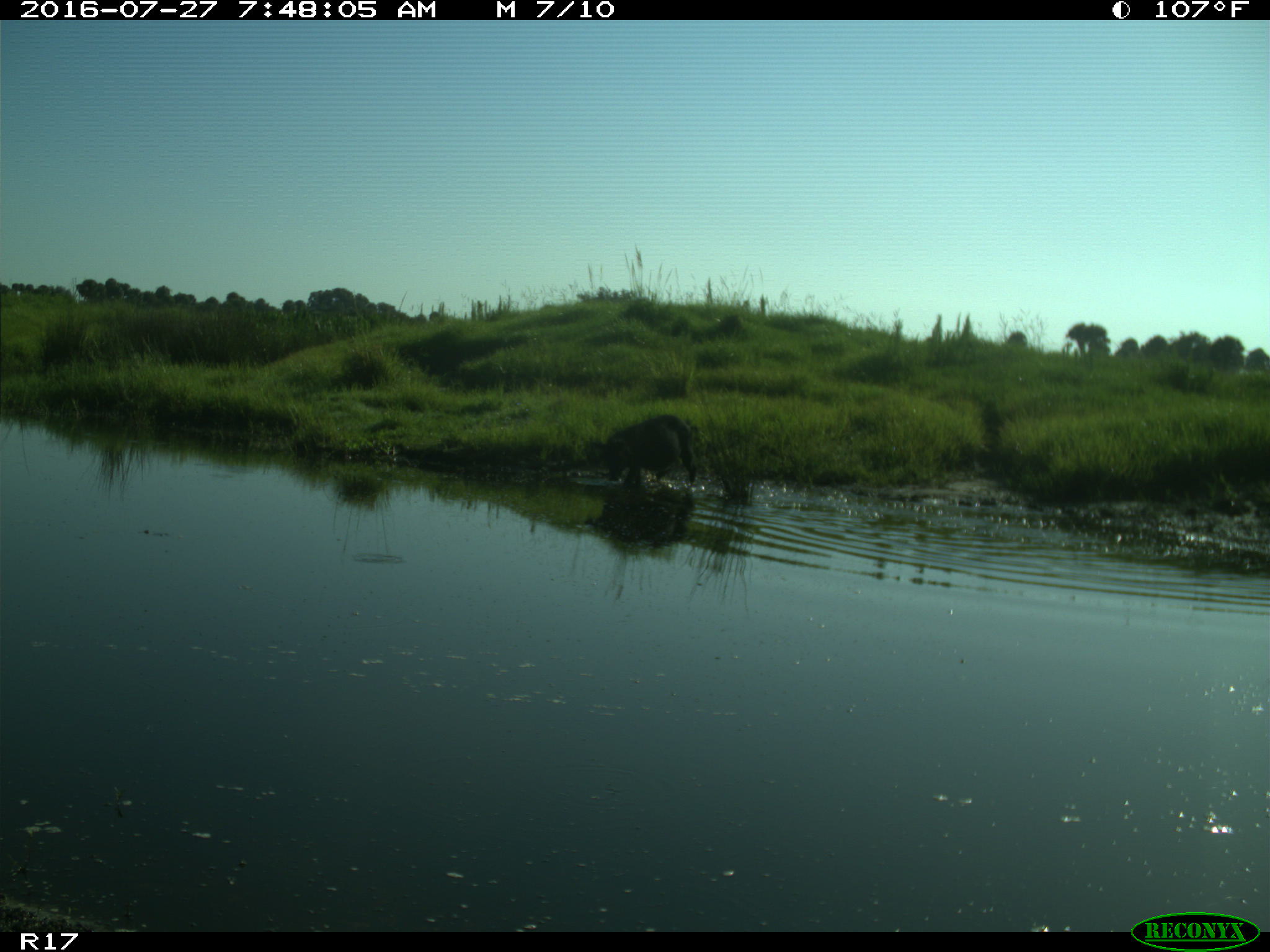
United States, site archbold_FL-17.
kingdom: Animalia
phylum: Chordata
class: Mammalia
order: Artiodactyla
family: Suidae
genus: Sus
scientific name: Sus scrofa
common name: wild boar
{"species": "Sus scrofa (wild boar)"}